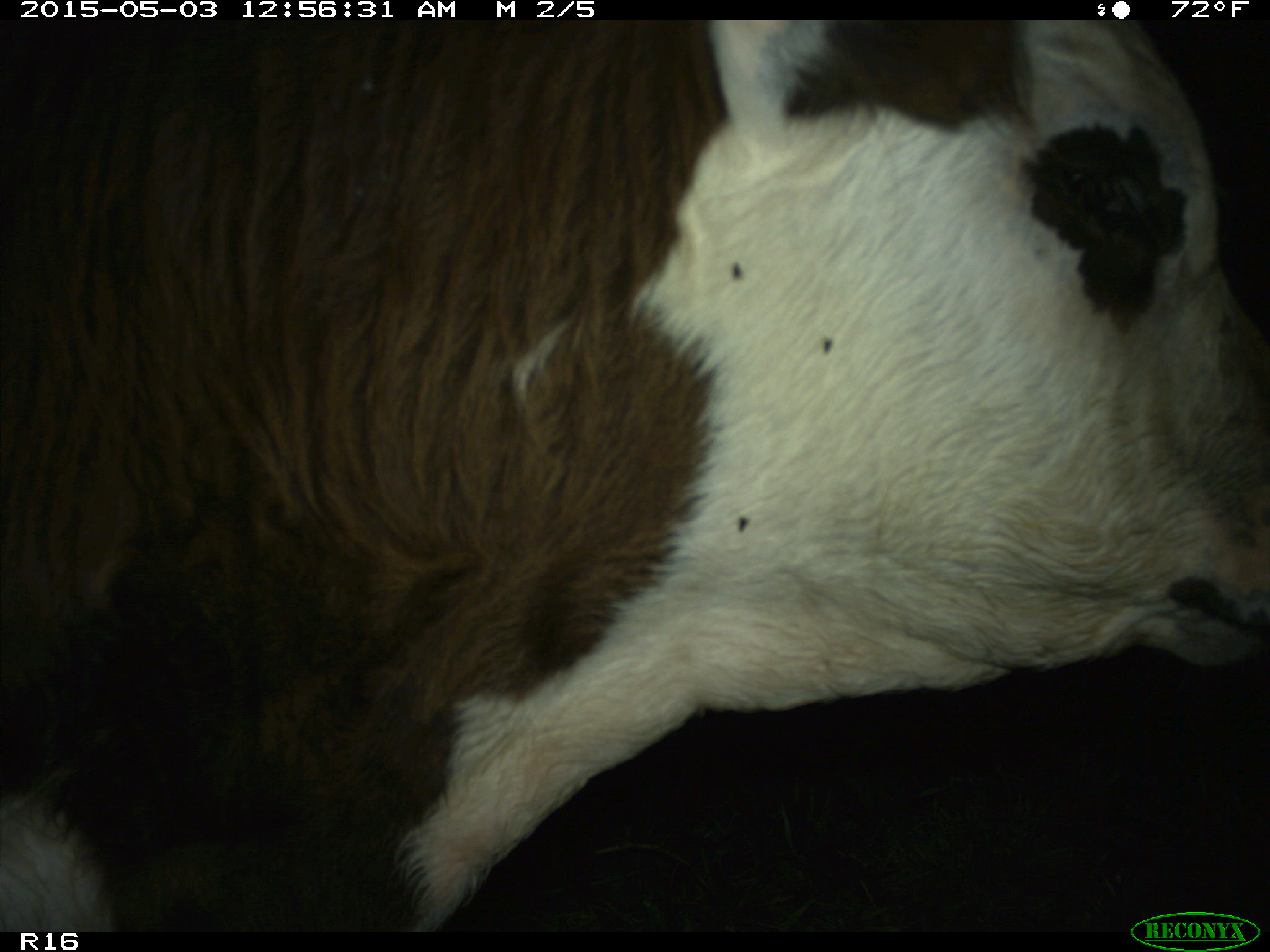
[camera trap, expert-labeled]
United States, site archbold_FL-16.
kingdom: Animalia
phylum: Chordata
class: Mammalia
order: Artiodactyla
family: Bovidae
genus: Bos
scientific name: Bos taurus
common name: domestic cow